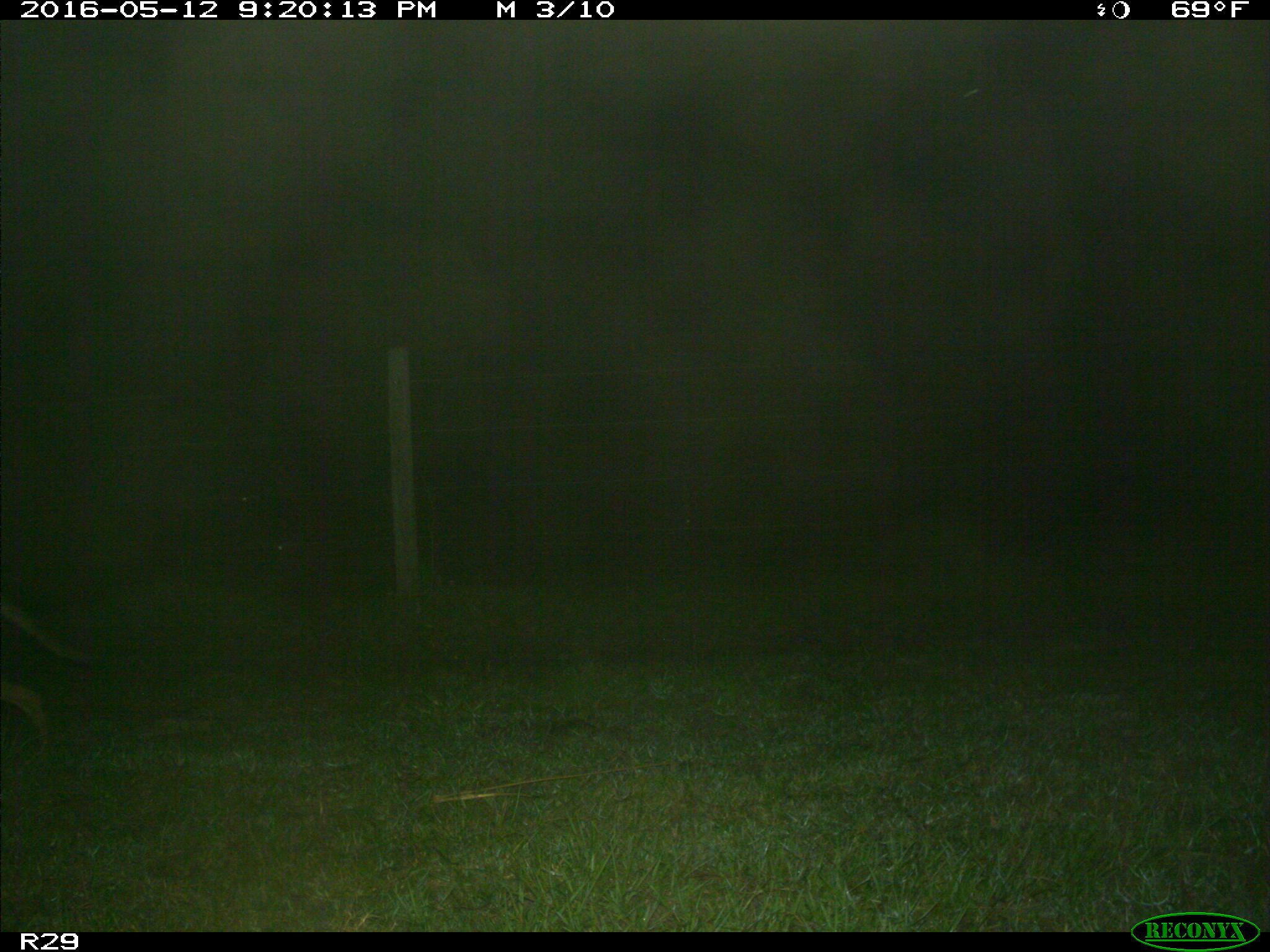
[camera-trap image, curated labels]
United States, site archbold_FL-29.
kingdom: Animalia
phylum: Chordata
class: Mammalia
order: Carnivora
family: Canidae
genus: Canis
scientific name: Canis latrans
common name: coyote